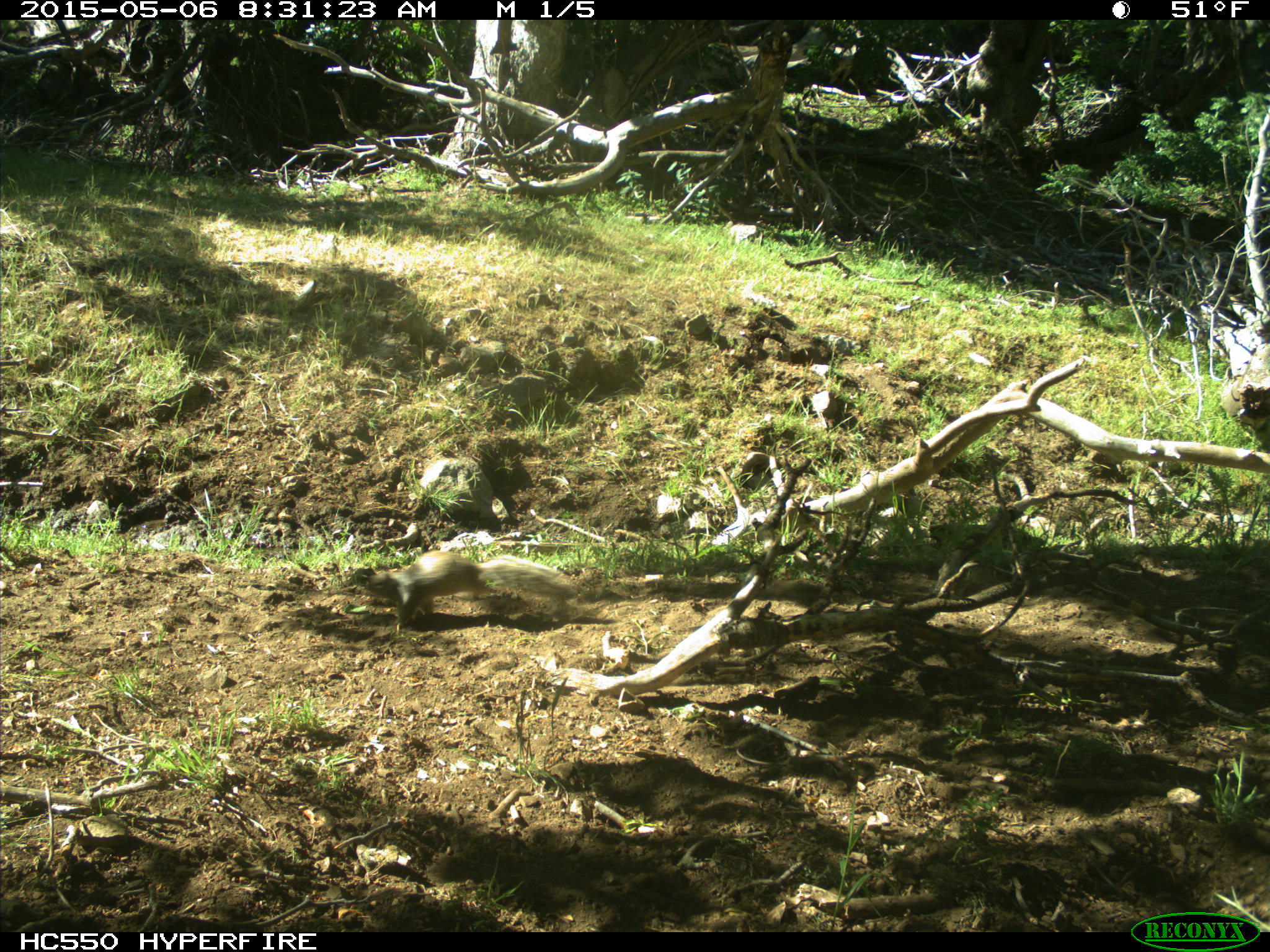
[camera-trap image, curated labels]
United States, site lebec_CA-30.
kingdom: Animalia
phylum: Chordata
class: Mammalia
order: Rodentia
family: Sciuridae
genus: Otospermophilus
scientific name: Otospermophilus beecheyi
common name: california ground squirrel